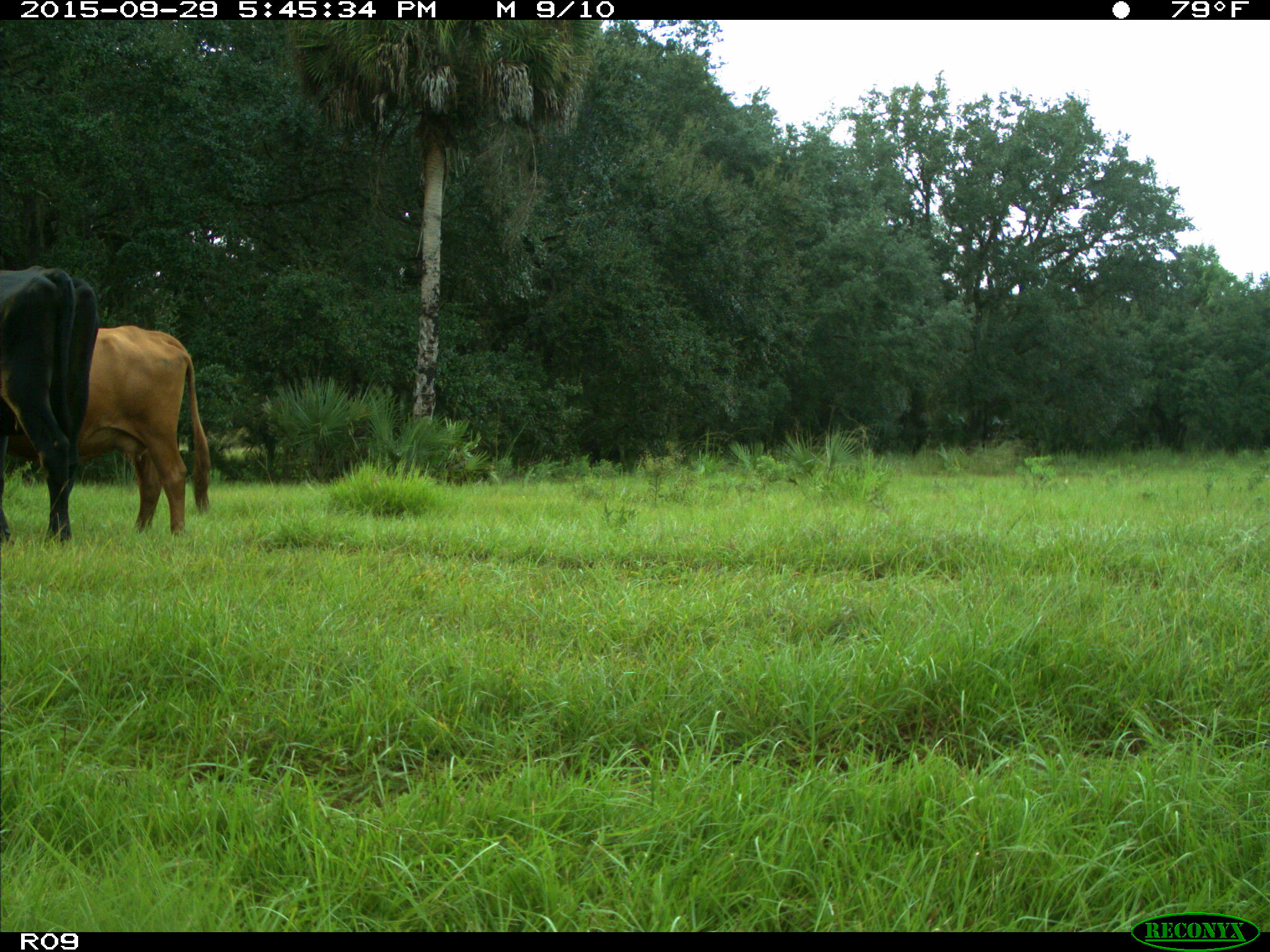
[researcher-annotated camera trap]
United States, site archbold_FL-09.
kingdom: Animalia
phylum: Chordata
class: Mammalia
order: Artiodactyla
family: Bovidae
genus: Bos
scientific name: Bos taurus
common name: domestic cow